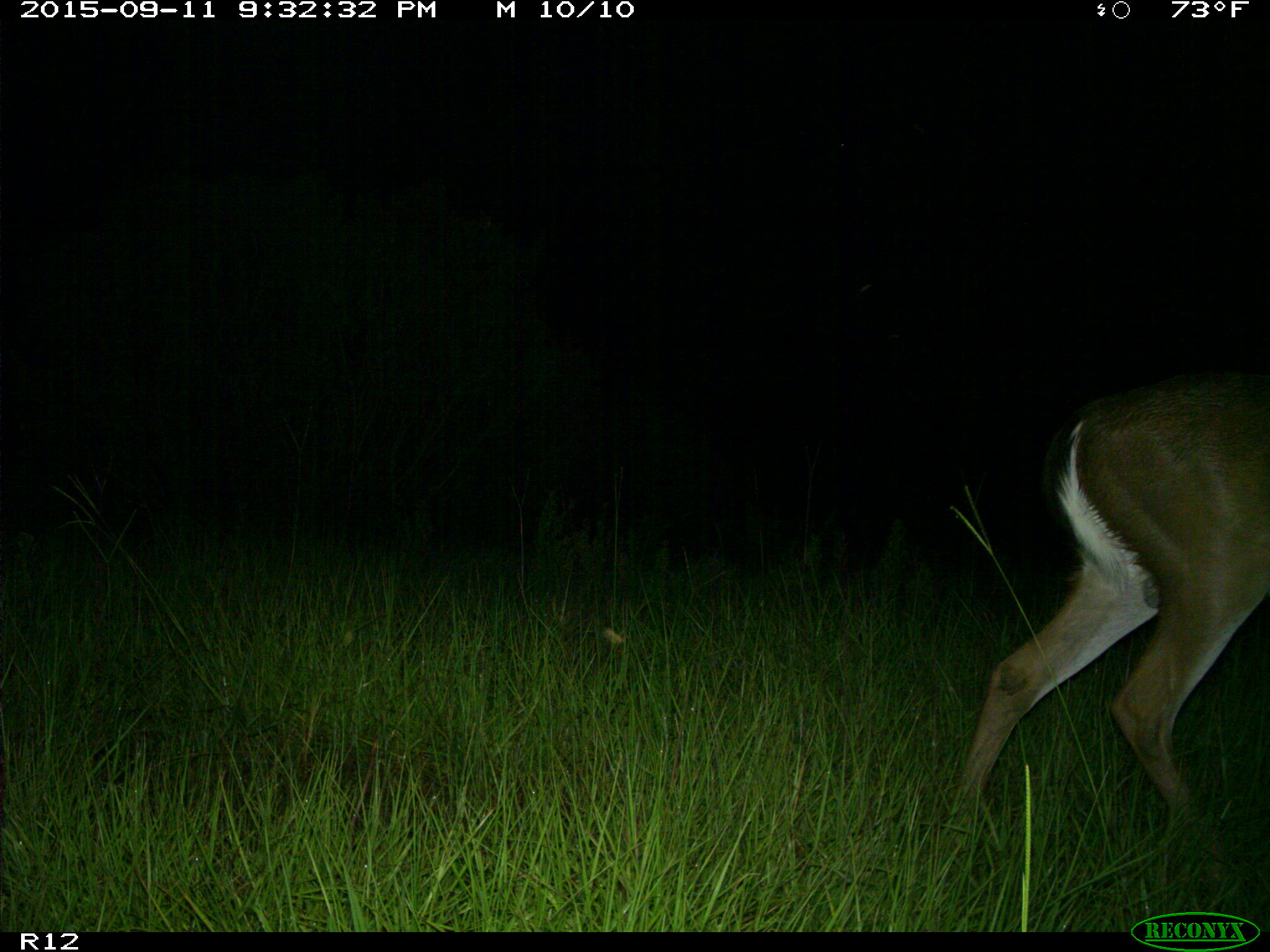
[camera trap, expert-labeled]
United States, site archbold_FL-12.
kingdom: Animalia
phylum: Chordata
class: Mammalia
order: Artiodactyla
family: Cervidae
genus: Odocoileus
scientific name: Odocoileus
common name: deer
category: unidentified deer